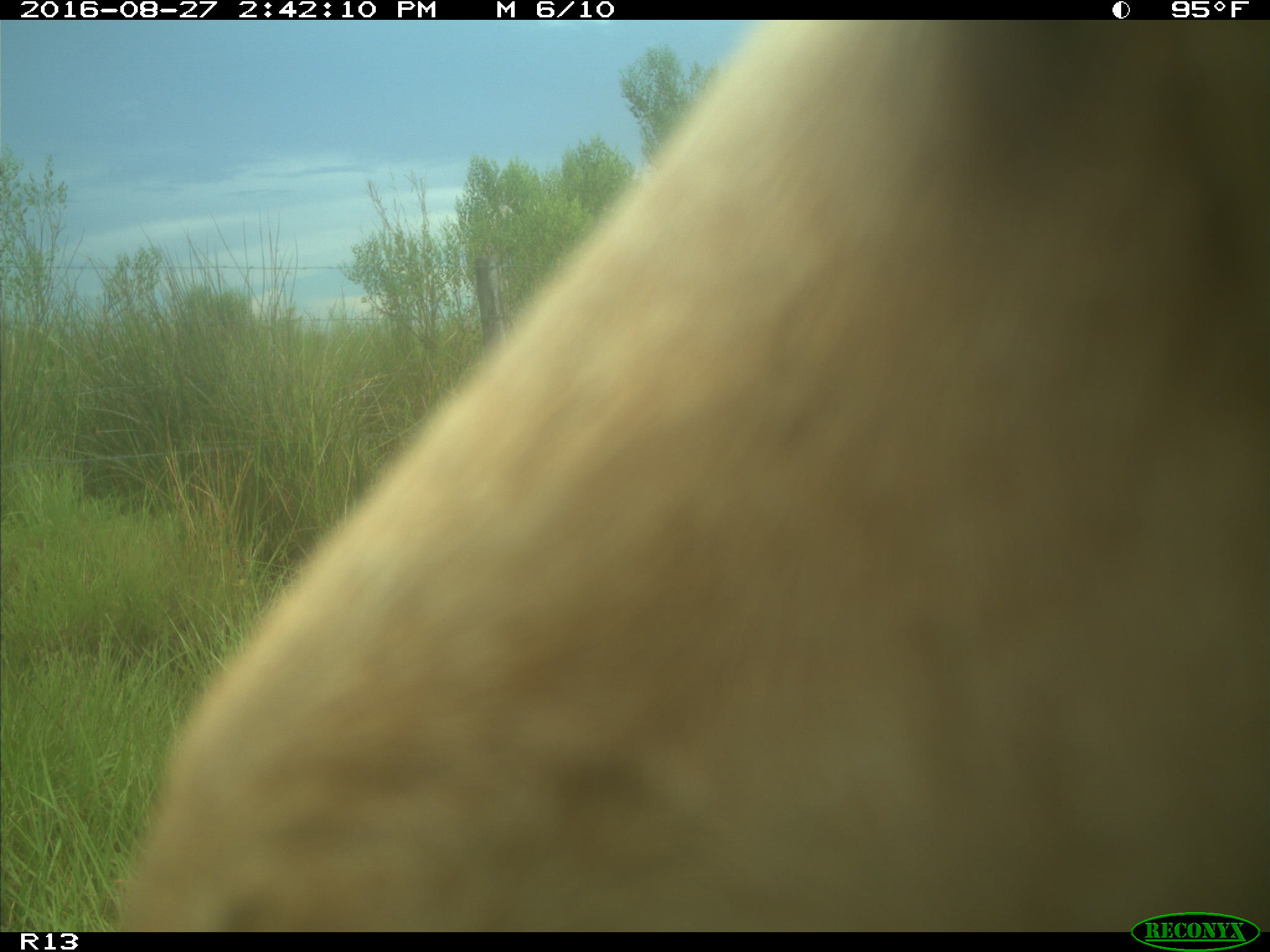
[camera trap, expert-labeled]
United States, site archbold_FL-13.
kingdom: Animalia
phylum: Chordata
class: Mammalia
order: Artiodactyla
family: Bovidae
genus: Bos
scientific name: Bos taurus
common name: domestic cow